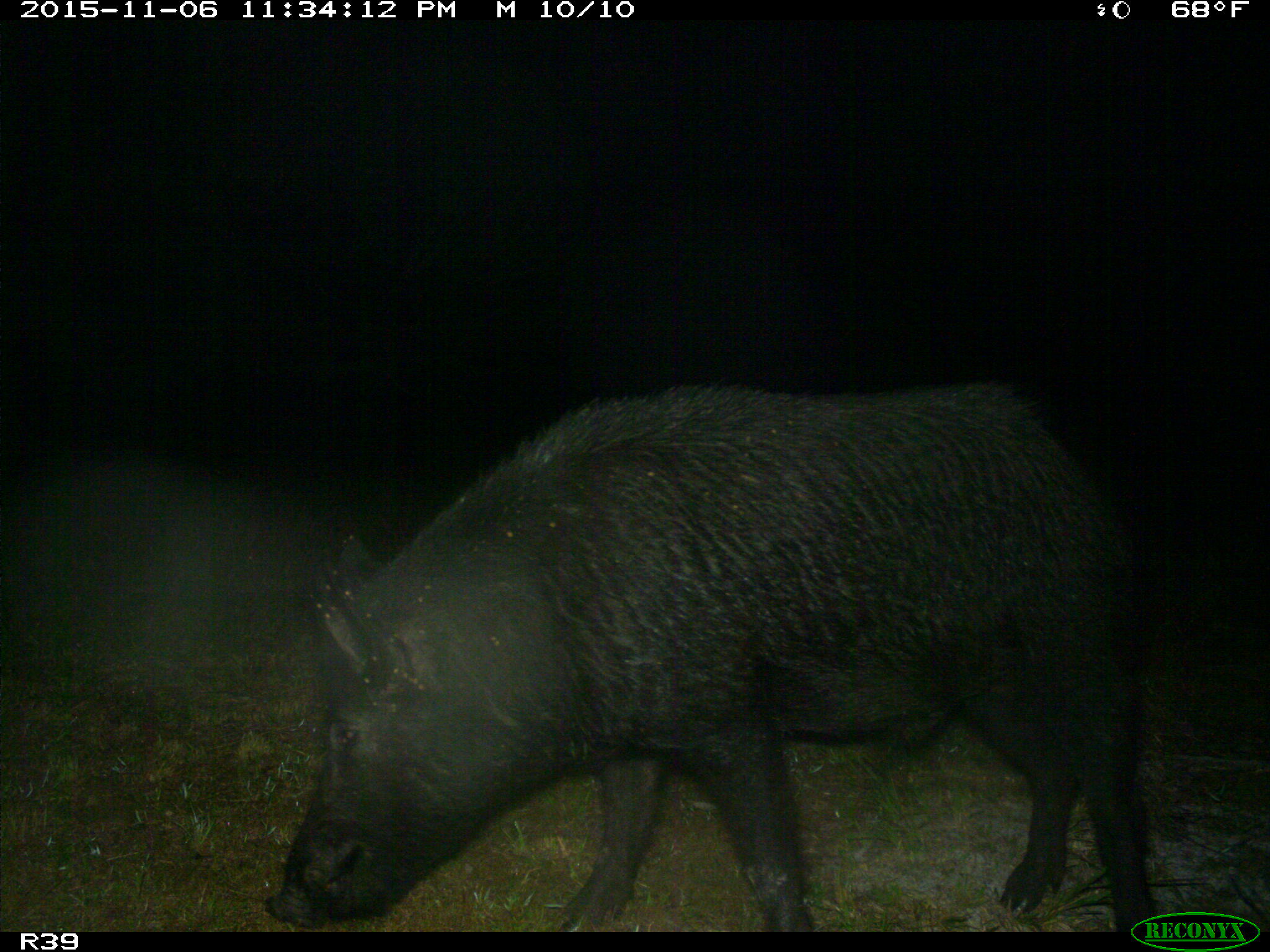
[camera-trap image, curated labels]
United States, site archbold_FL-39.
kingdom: Animalia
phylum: Chordata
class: Mammalia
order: Artiodactyla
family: Suidae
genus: Sus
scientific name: Sus scrofa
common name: wild boar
Sus scrofa (wild boar).